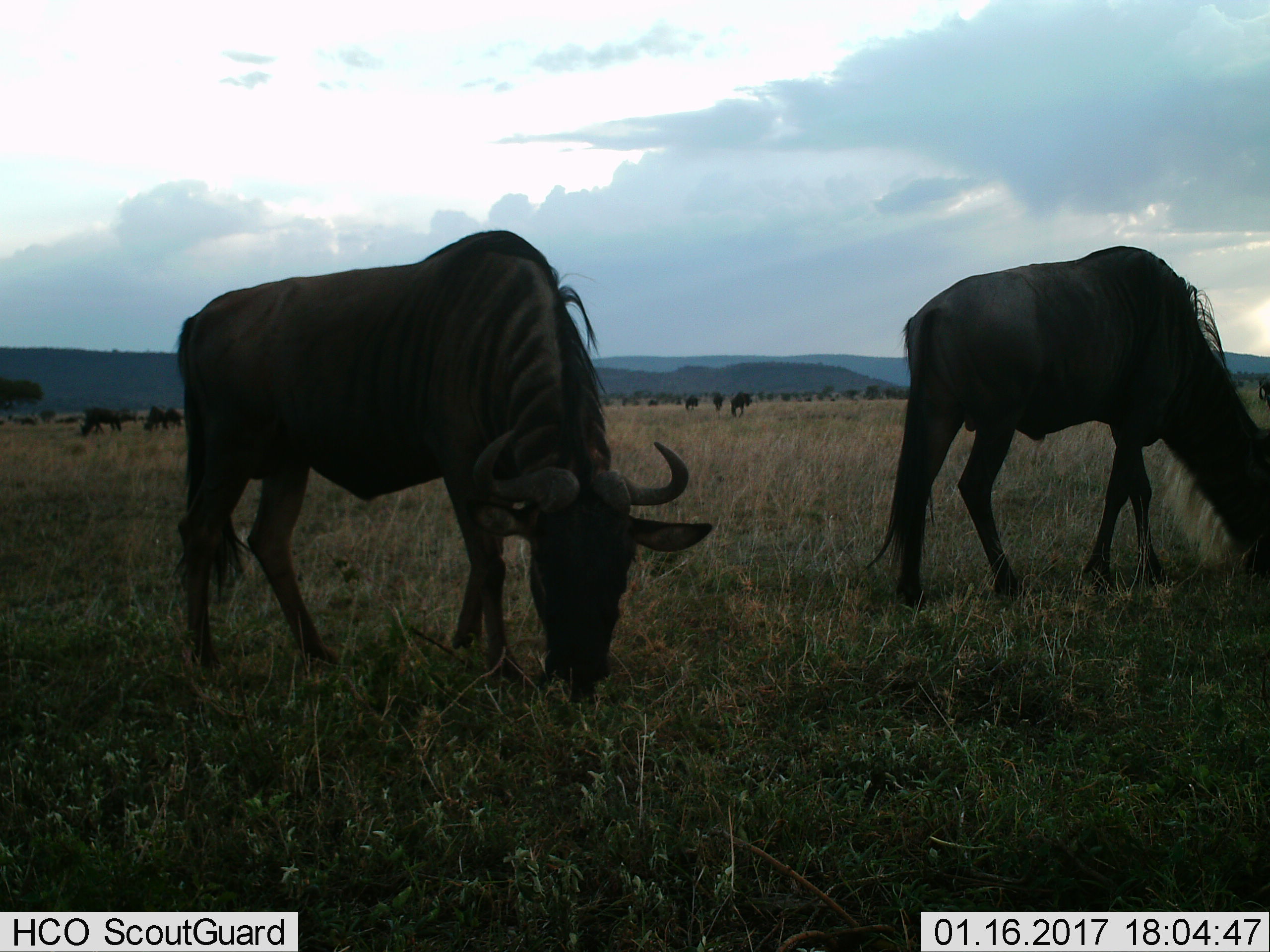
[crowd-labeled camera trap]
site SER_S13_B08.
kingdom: Animalia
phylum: Chordata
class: Mammalia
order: Artiodactyla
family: Bovidae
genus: Connochaetes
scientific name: Connochaetes taurinus taurinus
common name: blue wildebeest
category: wildebeestblue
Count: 7.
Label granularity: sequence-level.